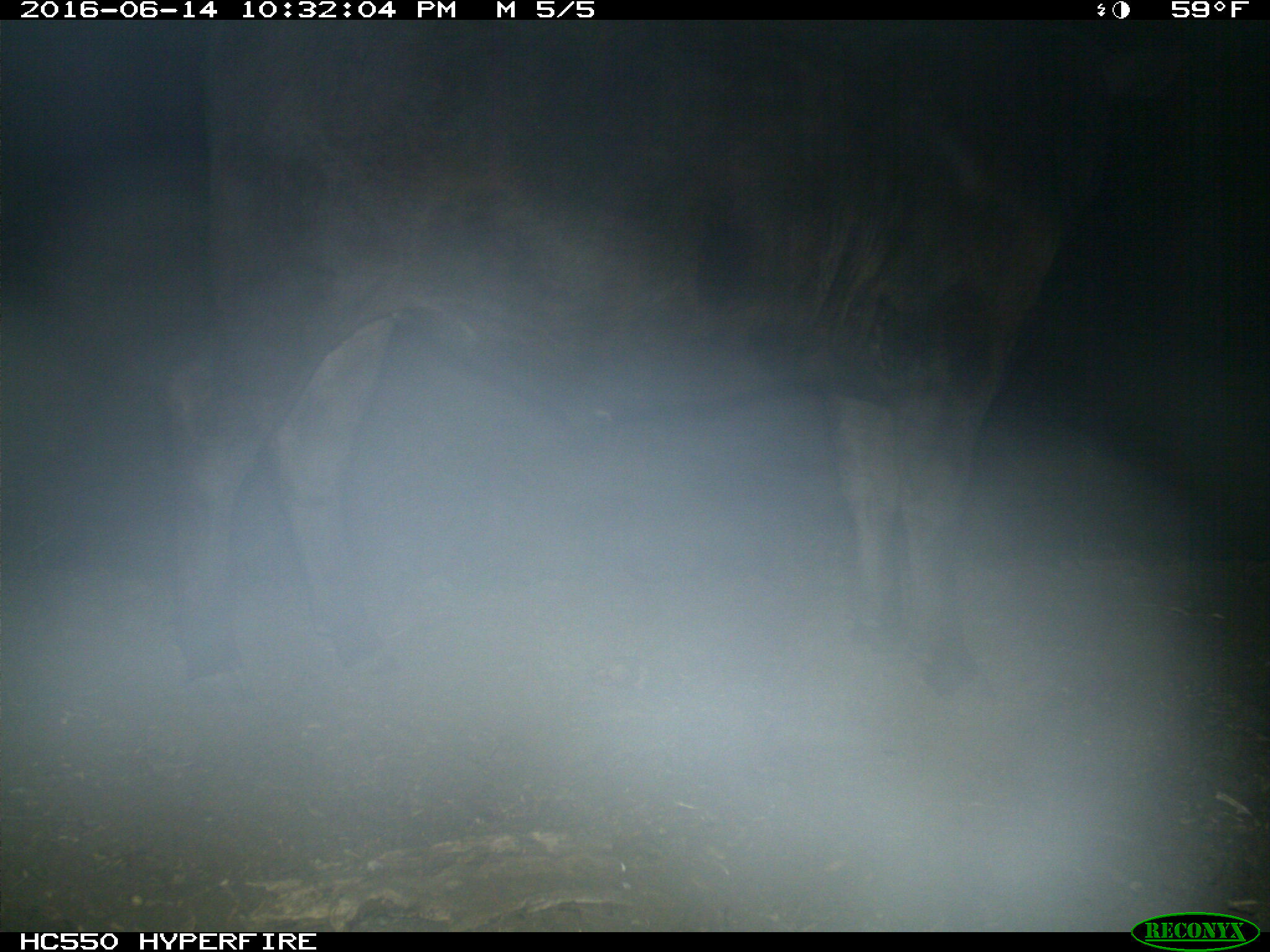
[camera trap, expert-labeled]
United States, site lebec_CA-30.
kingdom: Animalia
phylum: Chordata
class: Mammalia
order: Artiodactyla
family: Bovidae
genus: Bos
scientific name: Bos taurus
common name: domestic cow